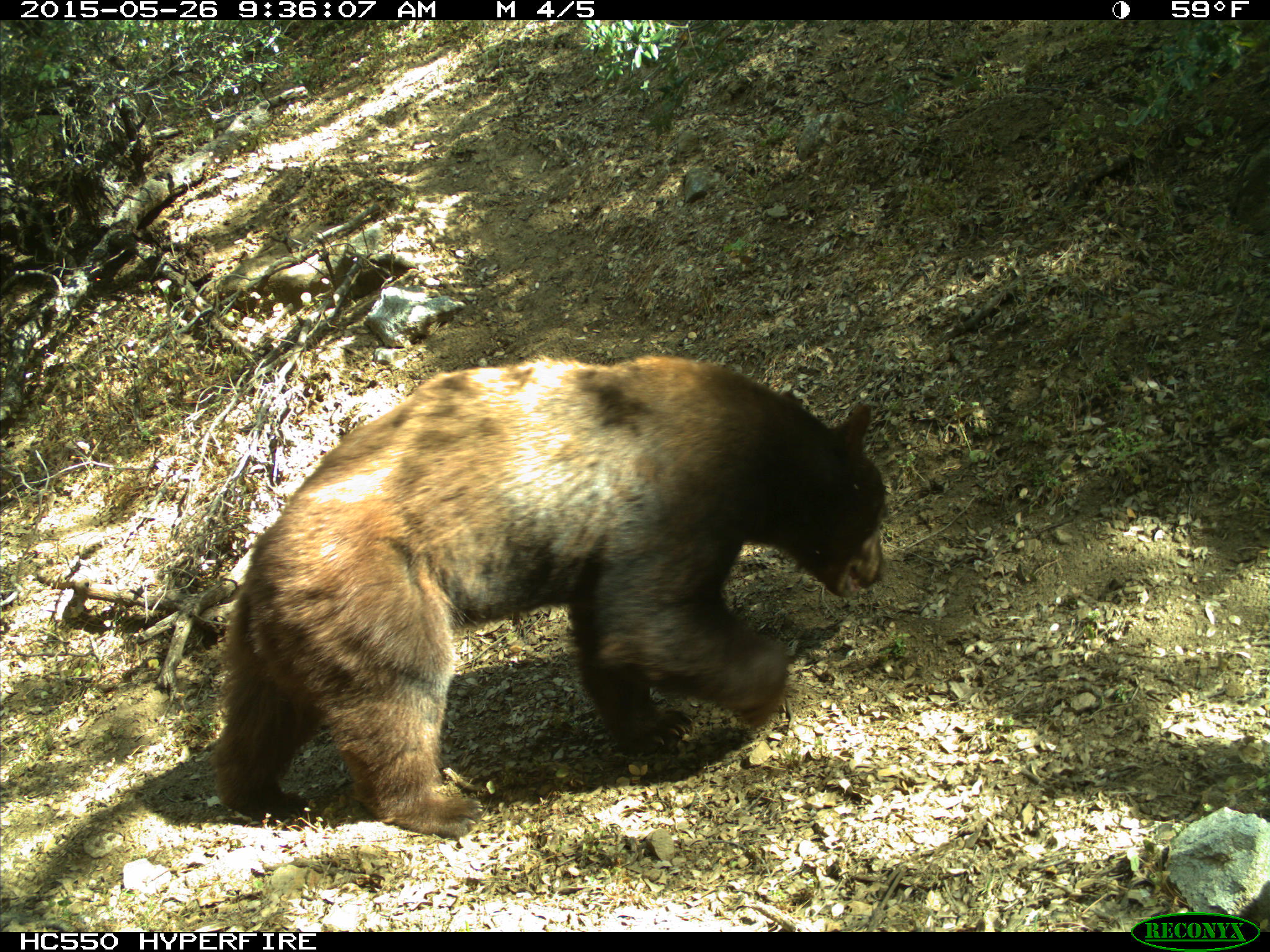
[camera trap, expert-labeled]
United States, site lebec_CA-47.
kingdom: Animalia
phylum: Chordata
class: Mammalia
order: Carnivora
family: Ursidae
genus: Ursus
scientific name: Ursus americanus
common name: american black bear